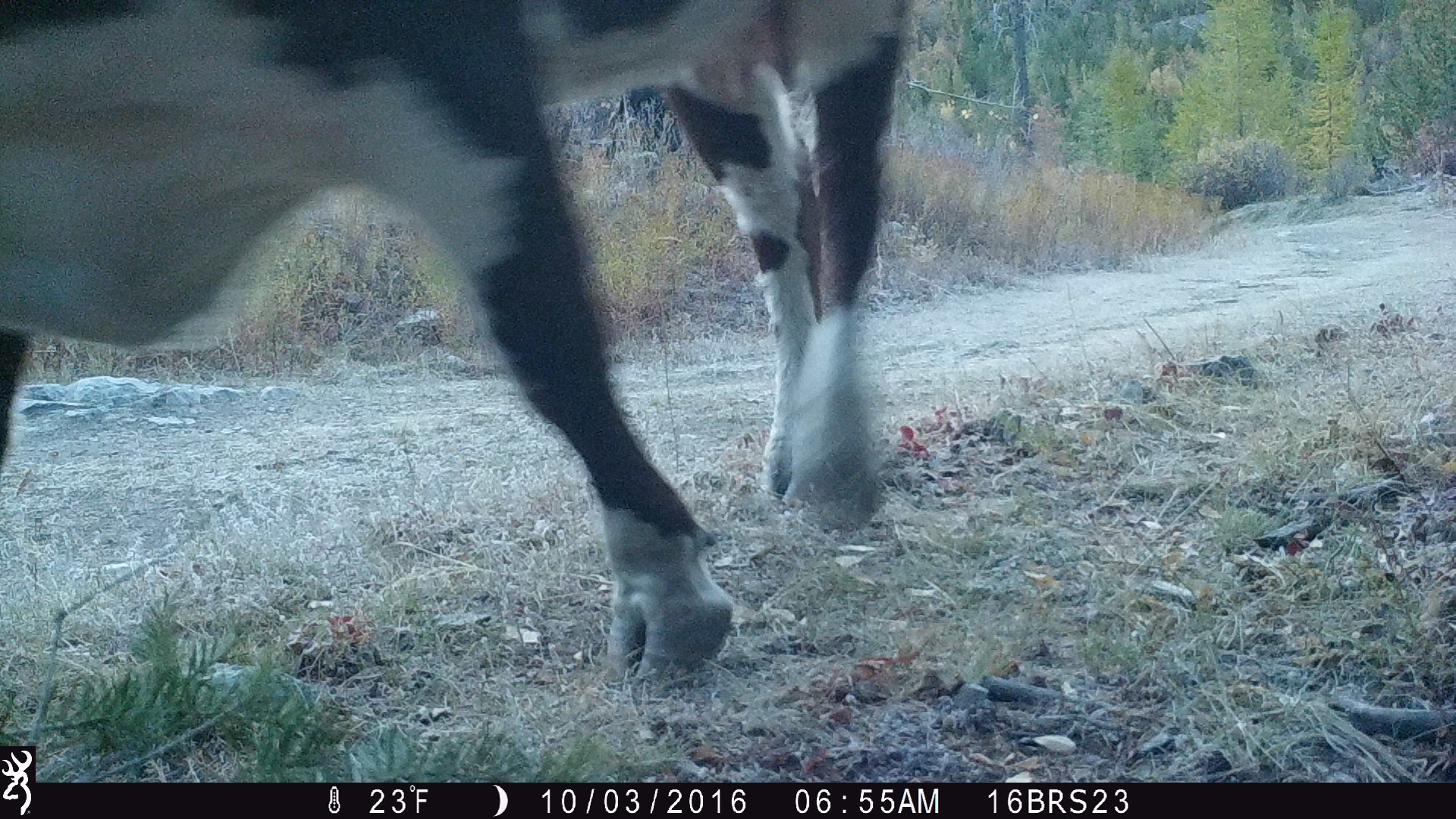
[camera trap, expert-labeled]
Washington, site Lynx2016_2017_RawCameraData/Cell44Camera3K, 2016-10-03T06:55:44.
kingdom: Animalia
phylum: Chordata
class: Mammalia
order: Artiodactyla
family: Bovidae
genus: Bos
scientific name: Bos taurus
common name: domestic cattle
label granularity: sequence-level